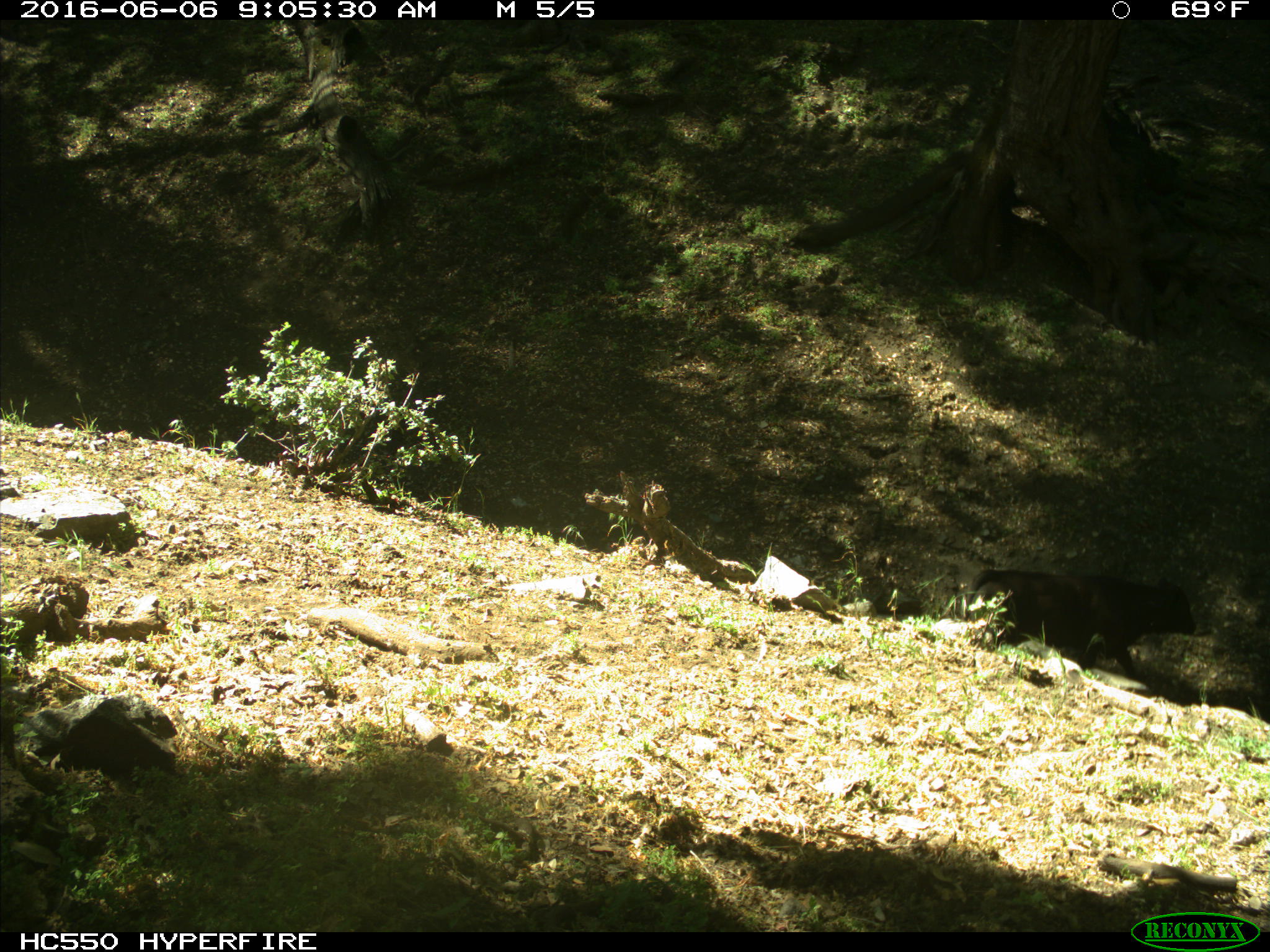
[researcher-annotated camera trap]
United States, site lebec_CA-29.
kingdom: Animalia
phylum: Chordata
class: Mammalia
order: Artiodactyla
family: Bovidae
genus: Bos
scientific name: Bos taurus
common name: domestic cow